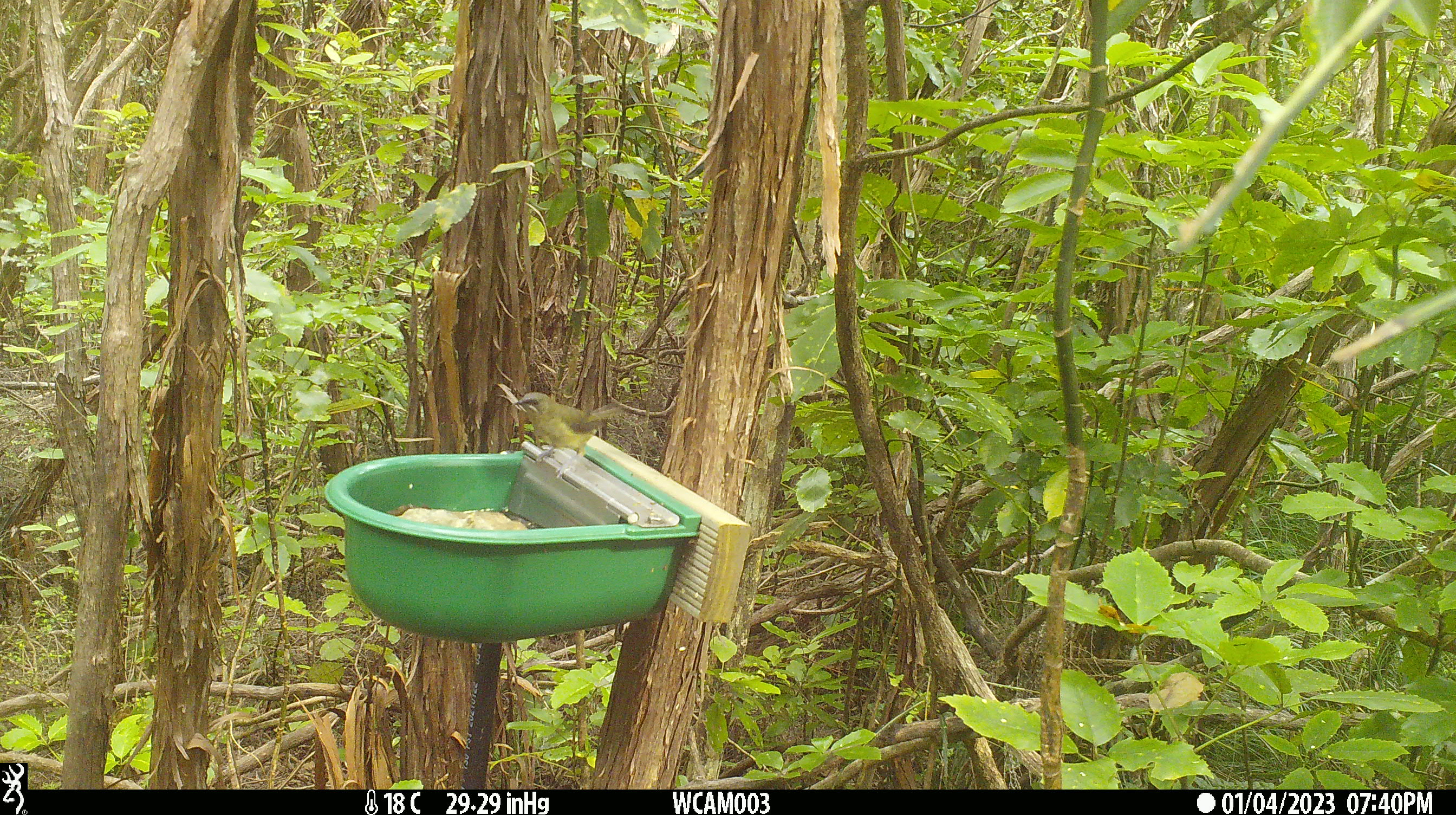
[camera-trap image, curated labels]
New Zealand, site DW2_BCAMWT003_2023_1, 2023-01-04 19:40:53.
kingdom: Animalia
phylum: Chordata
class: Aves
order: Passeriformes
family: Meliphagidae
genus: Anthornis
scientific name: Anthornis melanura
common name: new zealand bellbird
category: bellbird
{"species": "bellbird (new zealand bellbird) (Anthornis melanura)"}